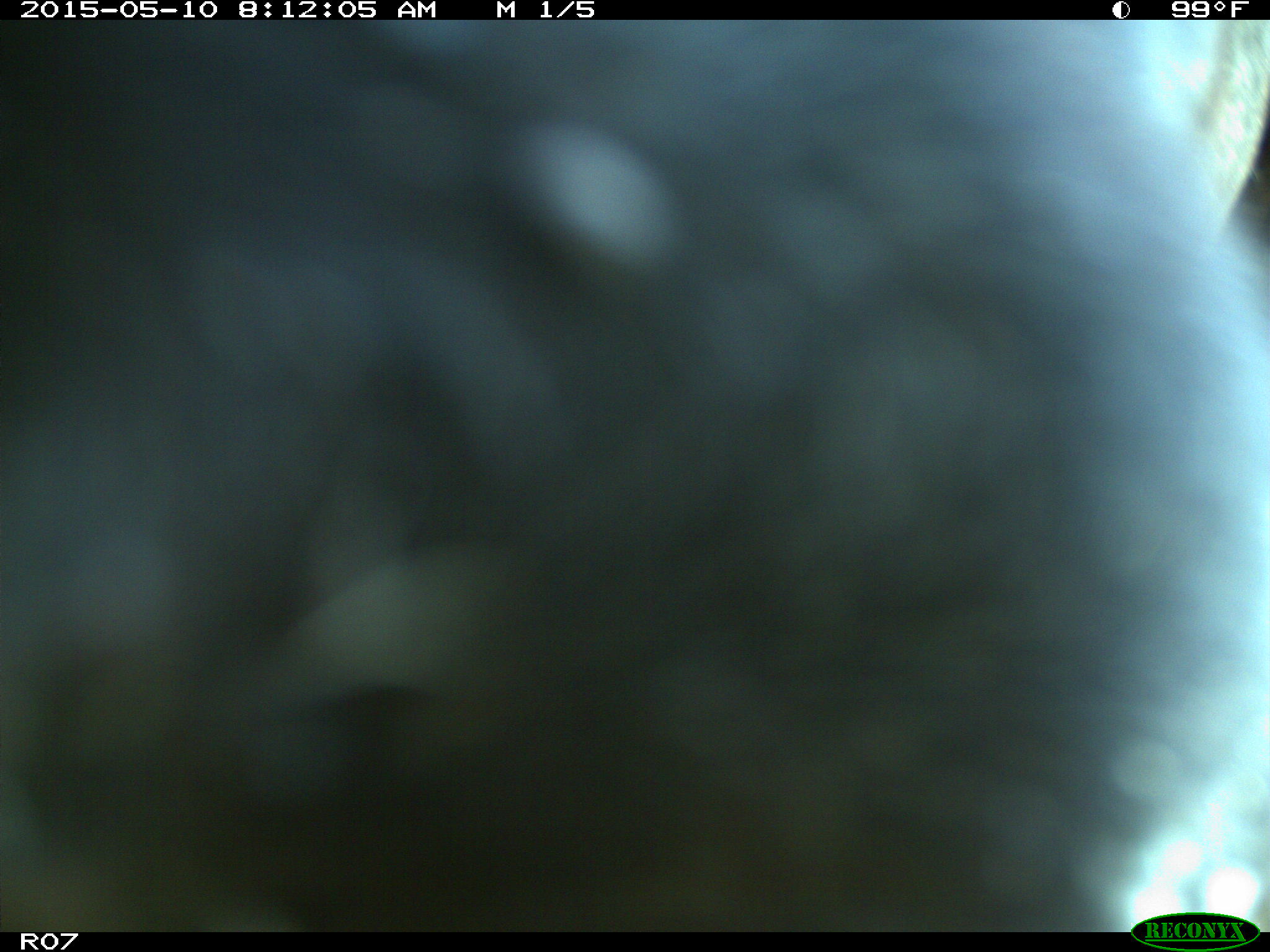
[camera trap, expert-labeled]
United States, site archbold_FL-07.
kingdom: Animalia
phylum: Chordata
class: Mammalia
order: Artiodactyla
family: Bovidae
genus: Bos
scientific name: Bos taurus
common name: domestic cow